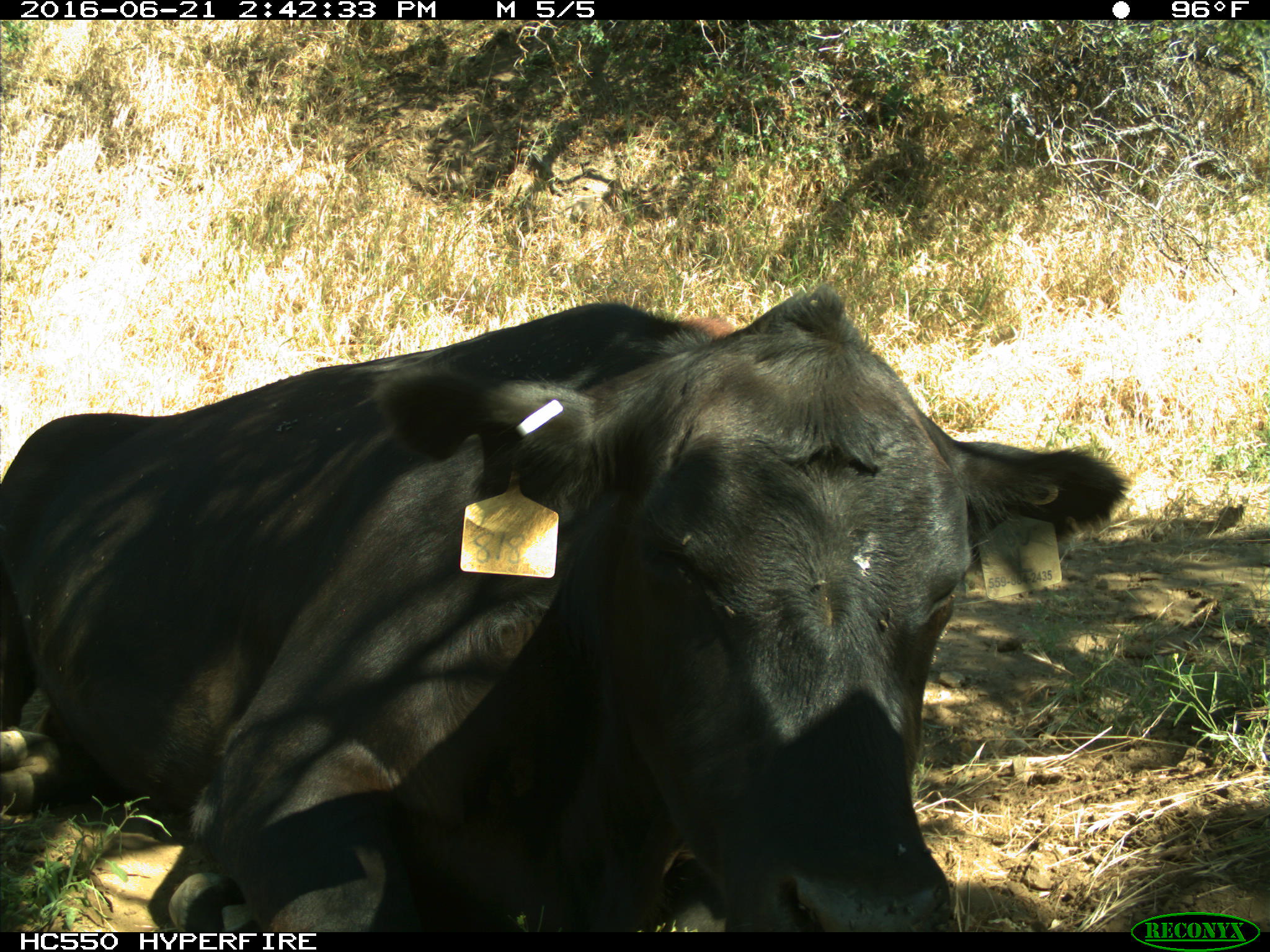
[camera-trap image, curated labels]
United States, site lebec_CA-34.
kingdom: Animalia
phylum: Chordata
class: Mammalia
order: Artiodactyla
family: Bovidae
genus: Bos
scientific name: Bos taurus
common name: domestic cow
Bos taurus (domestic cow).